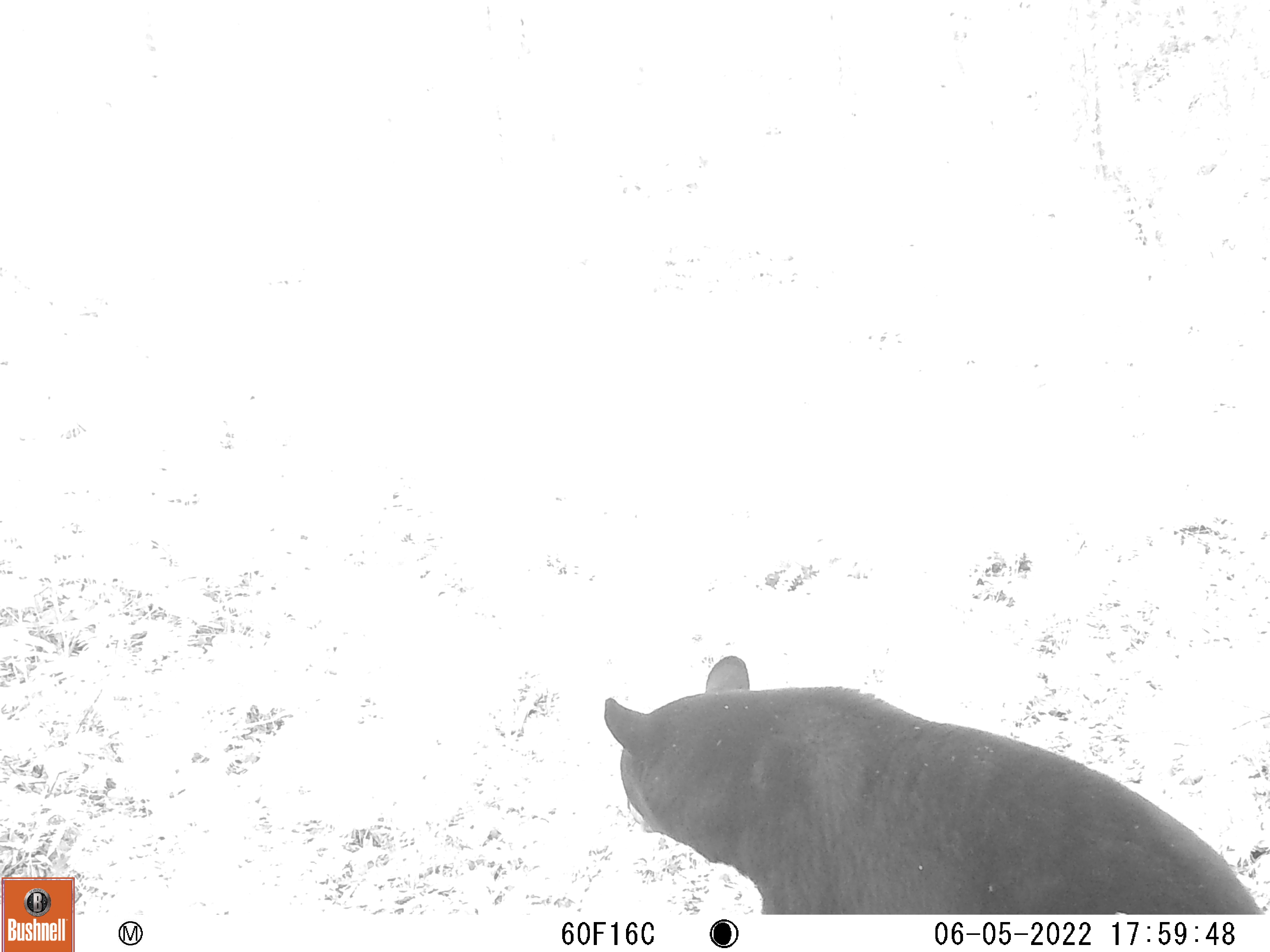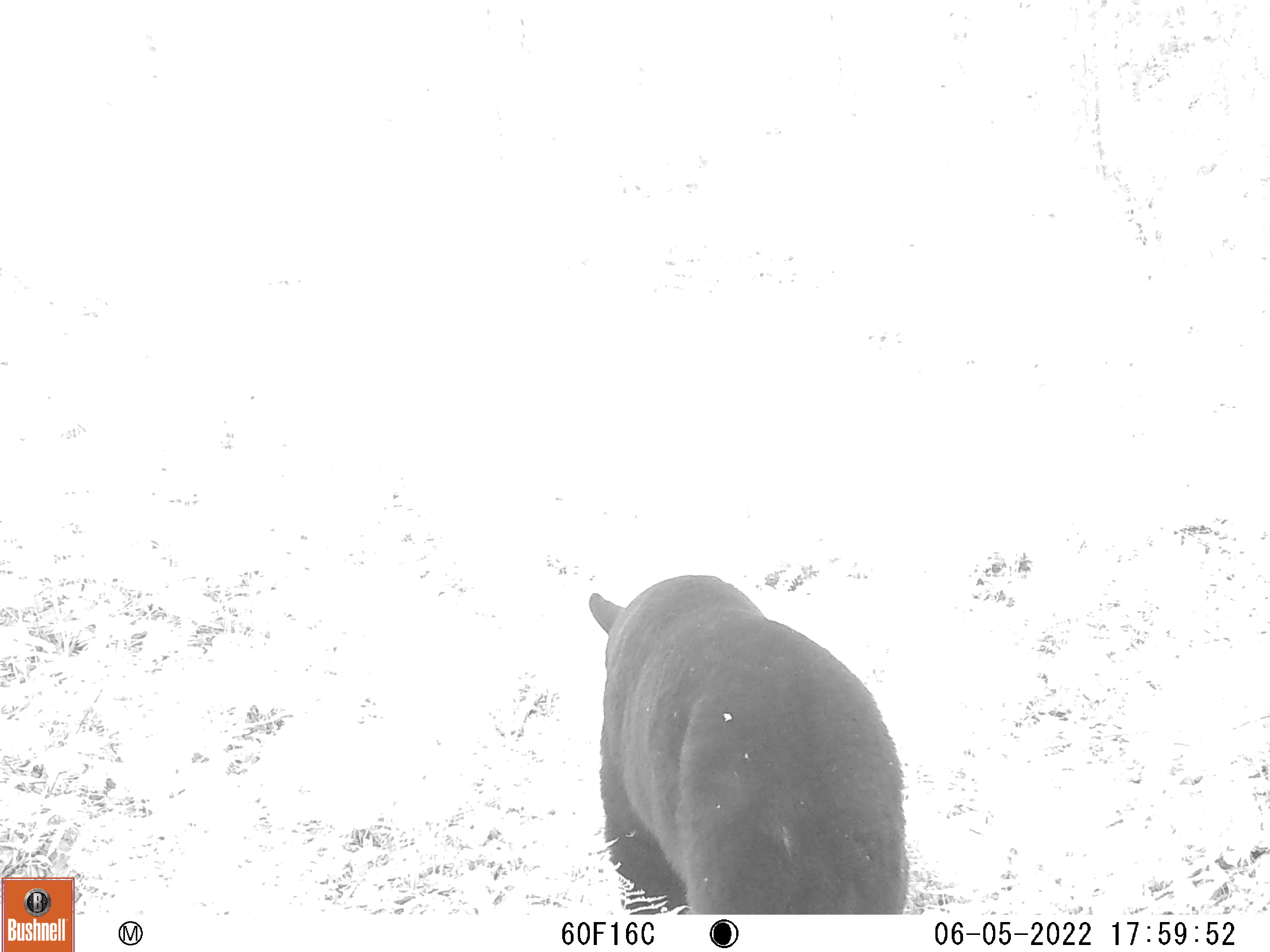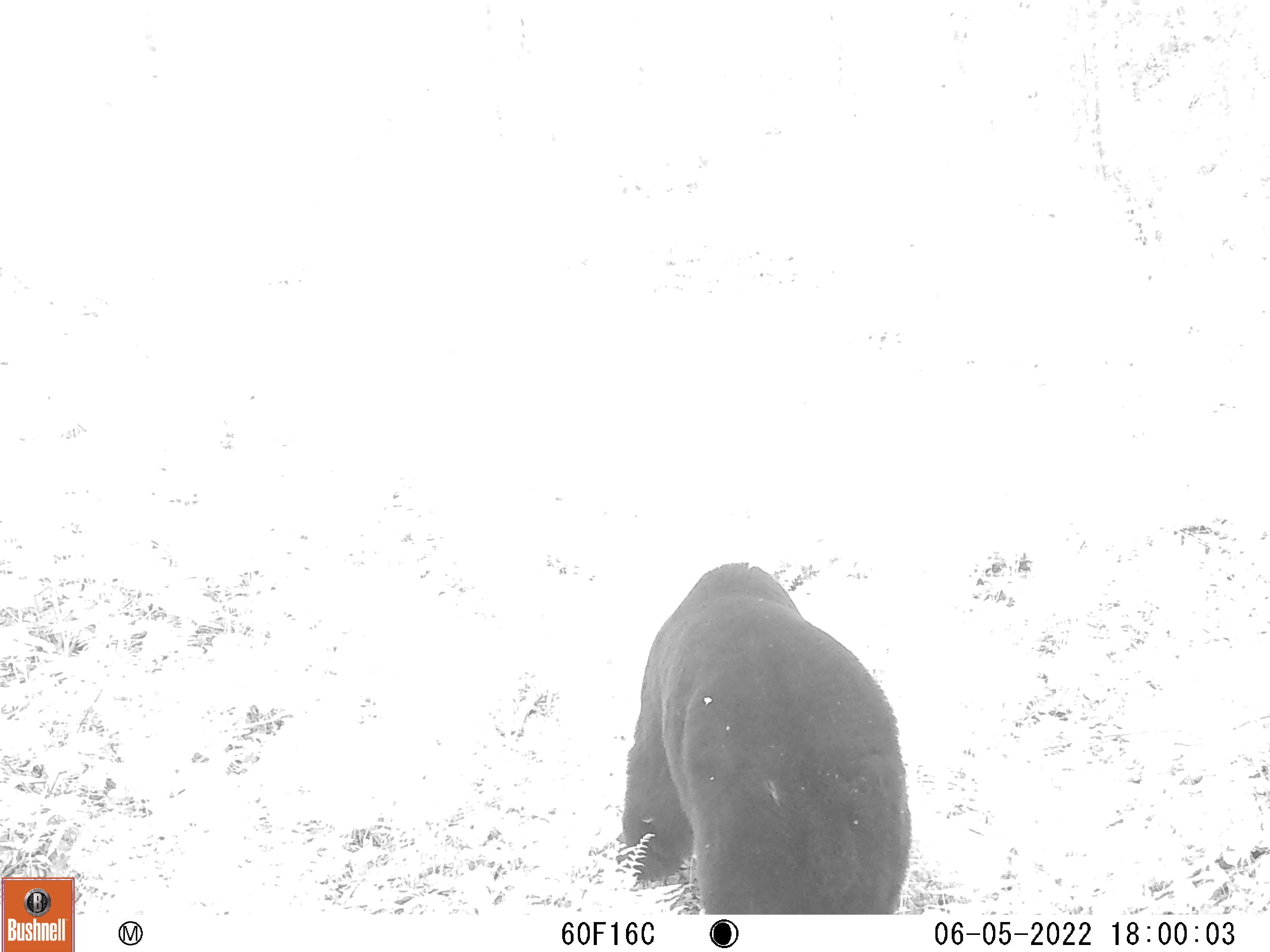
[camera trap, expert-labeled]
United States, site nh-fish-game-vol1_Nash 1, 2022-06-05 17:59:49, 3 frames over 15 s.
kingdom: Animalia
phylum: Chordata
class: Mammalia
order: Carnivora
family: Ursidae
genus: Ursus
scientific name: Ursus americanus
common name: black bear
Black bear (Ursus americanus).